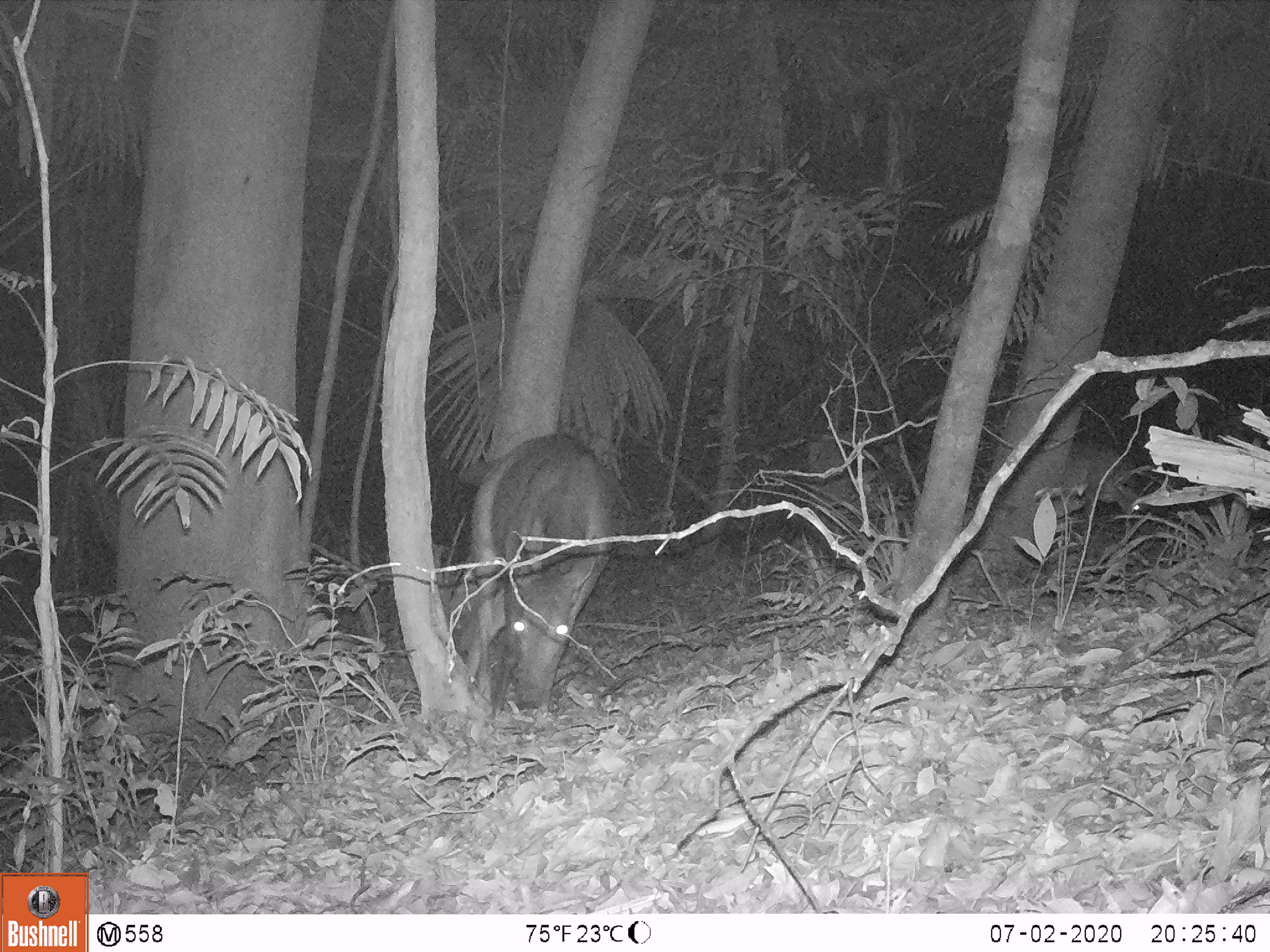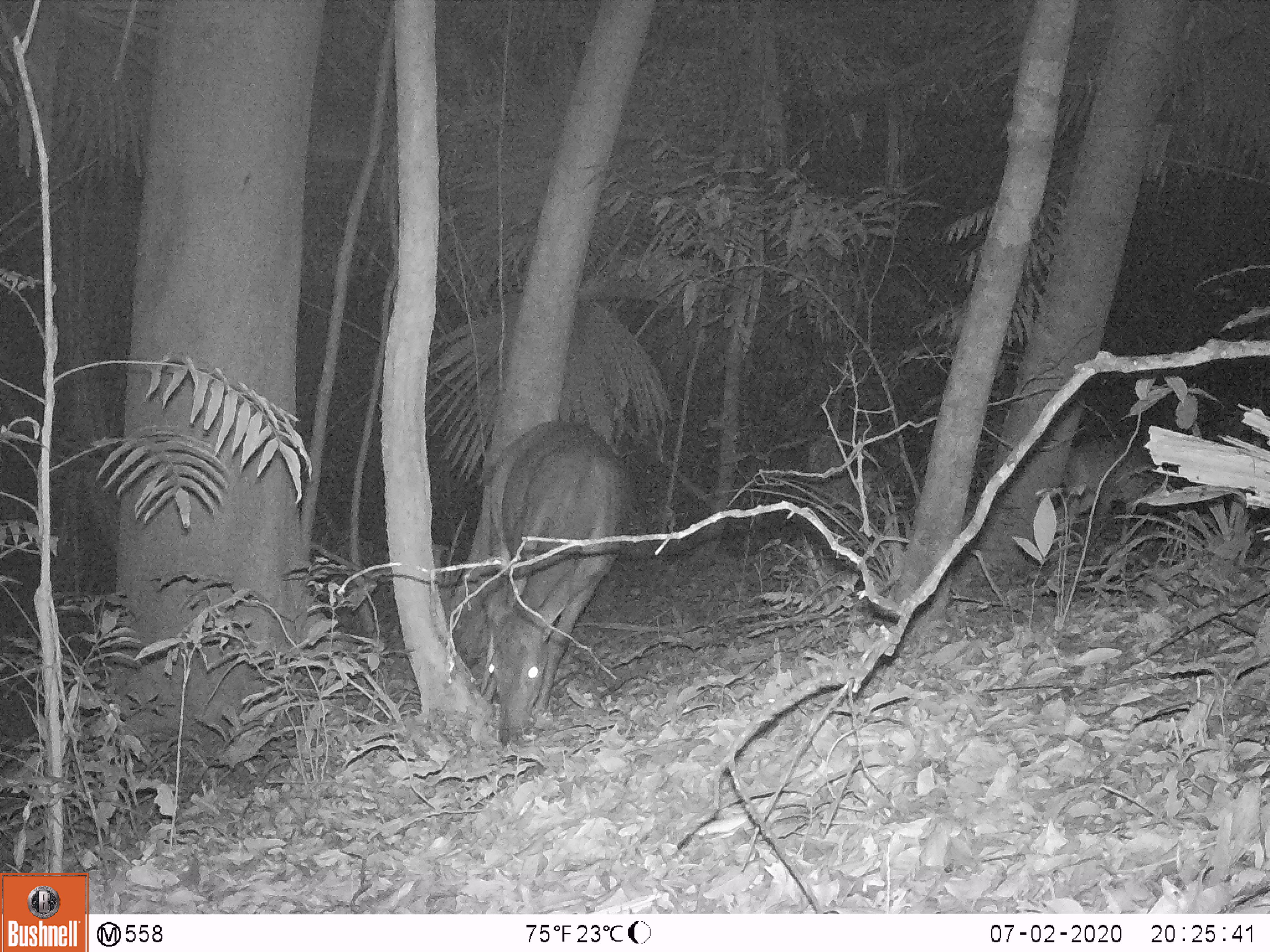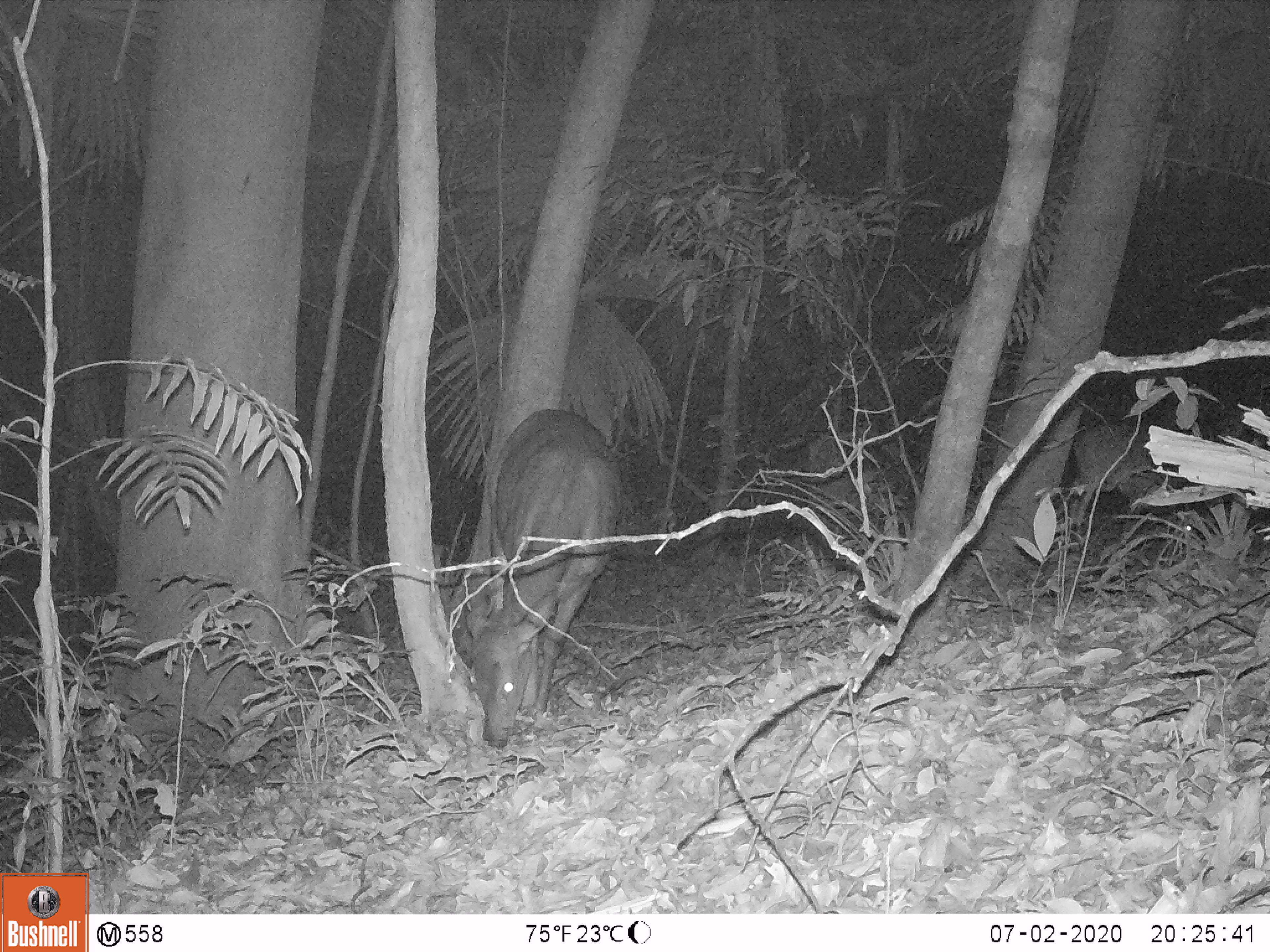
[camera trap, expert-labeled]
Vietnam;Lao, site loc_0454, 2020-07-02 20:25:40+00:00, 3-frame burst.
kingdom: Animalia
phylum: Chordata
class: Mammalia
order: Artiodactyla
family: Cervidae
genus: Rusa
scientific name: Rusa unicolor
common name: sambar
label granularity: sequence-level